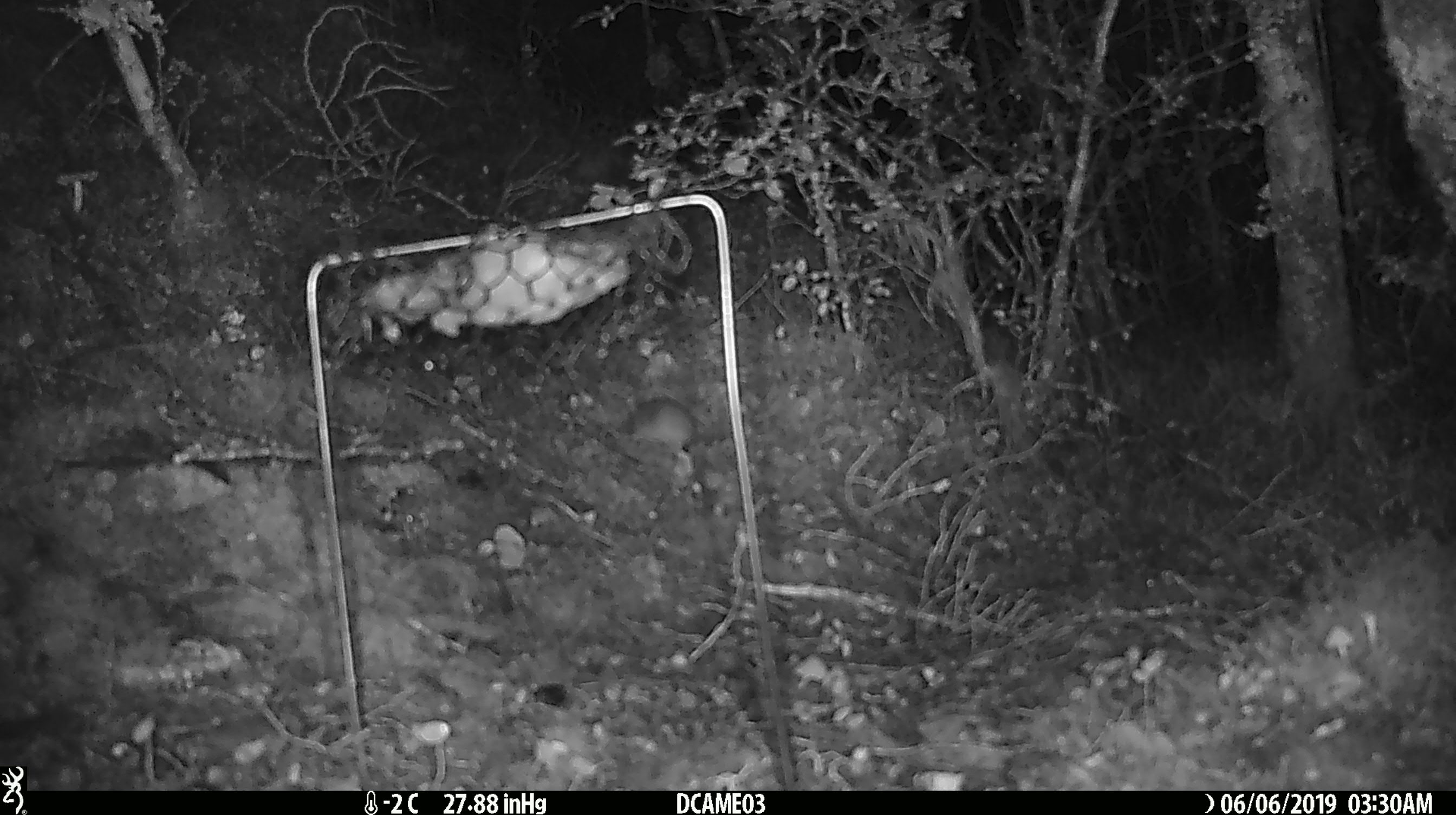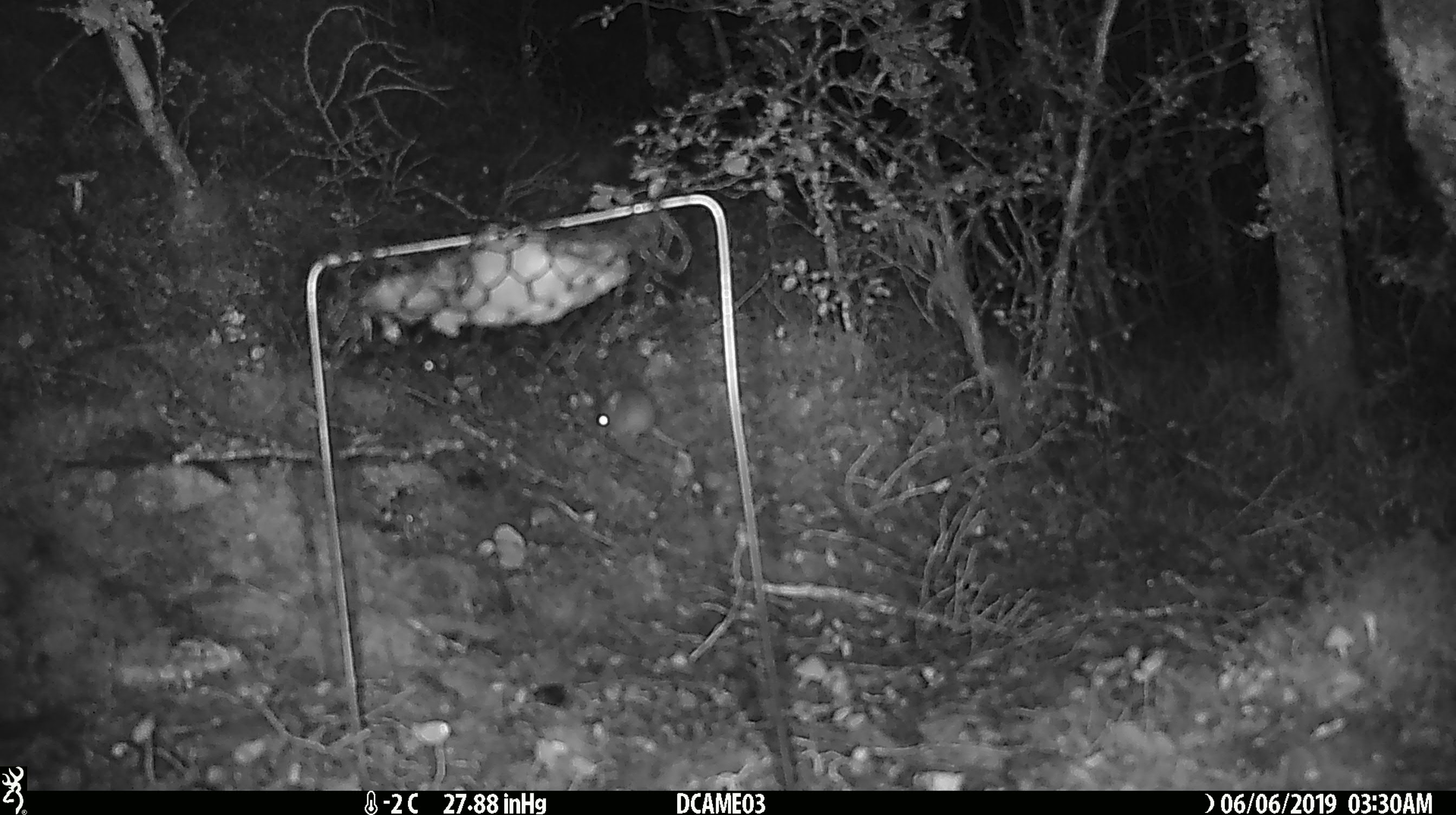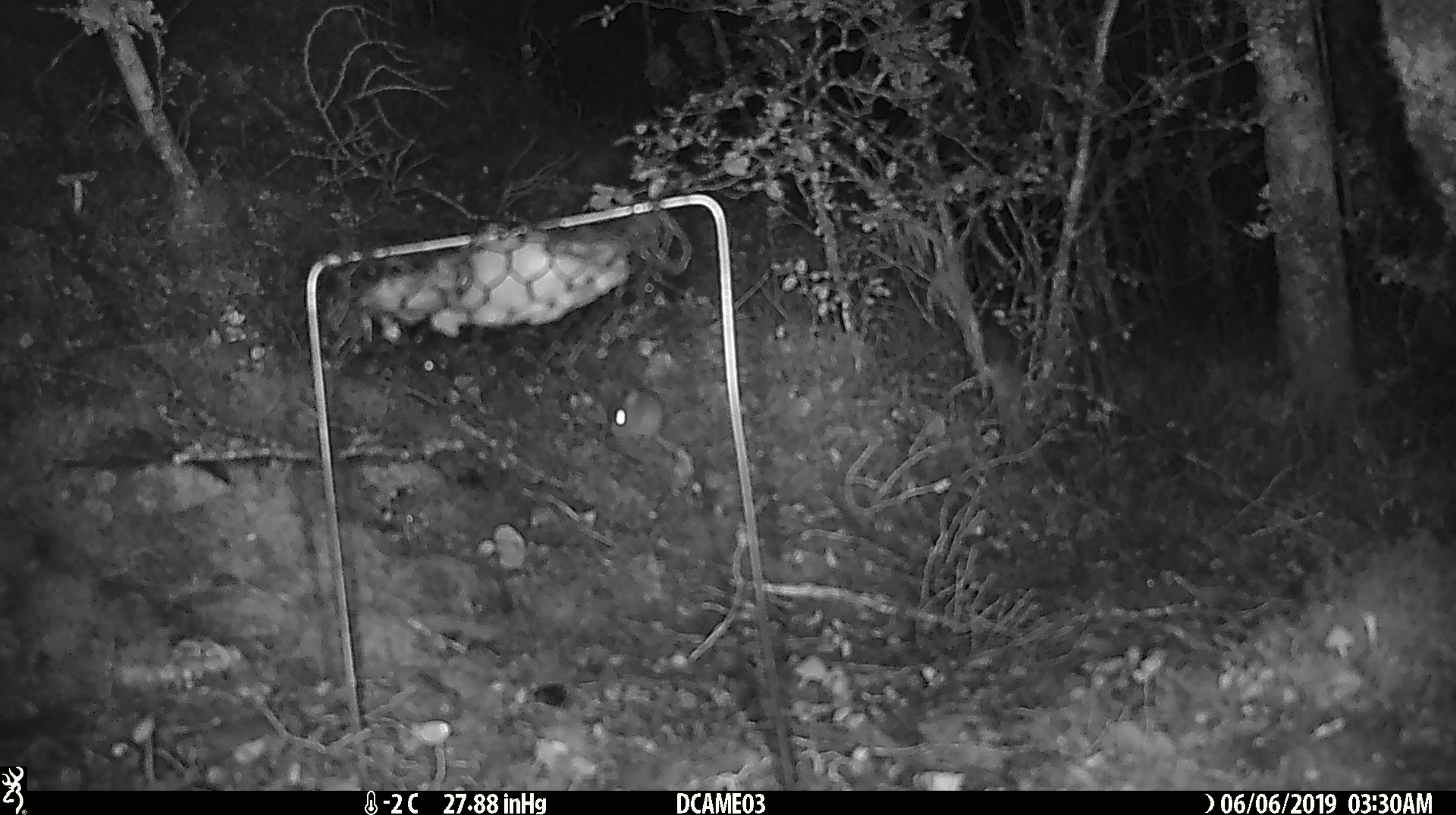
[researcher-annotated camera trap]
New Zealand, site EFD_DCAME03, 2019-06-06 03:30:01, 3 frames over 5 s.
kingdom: Animalia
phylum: Chordata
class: Mammalia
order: Rodentia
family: Muridae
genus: Mus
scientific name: Mus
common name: mouse